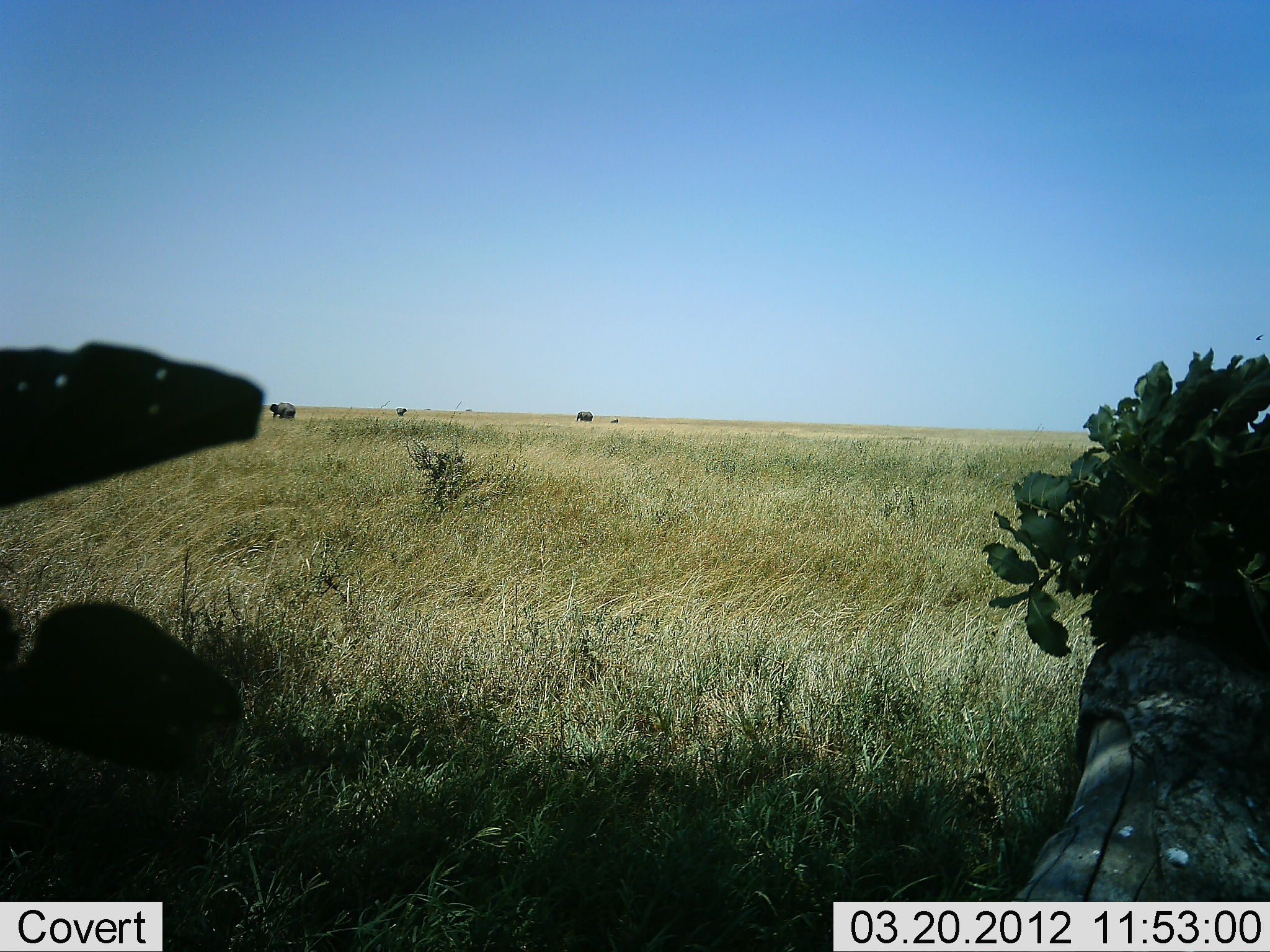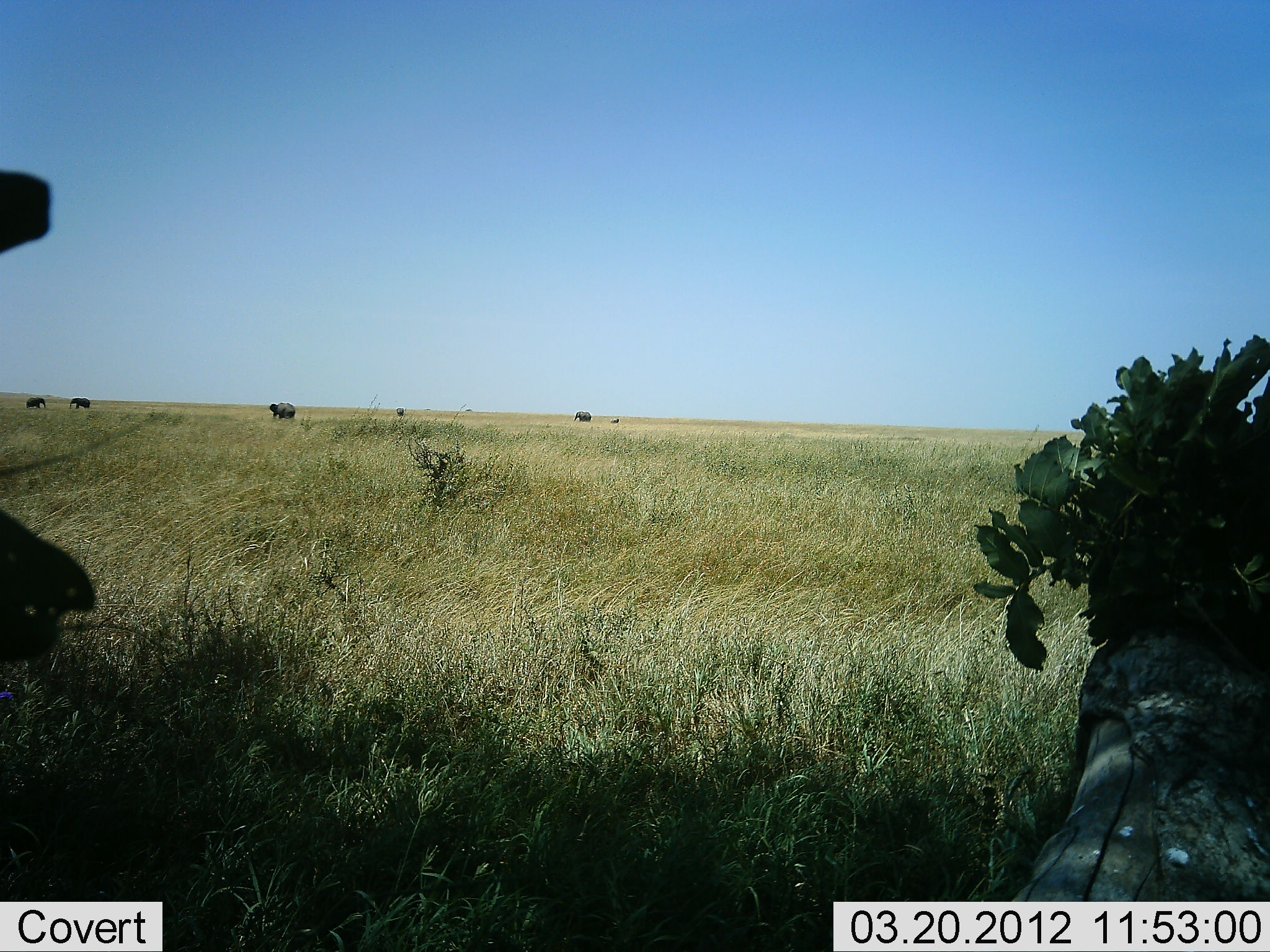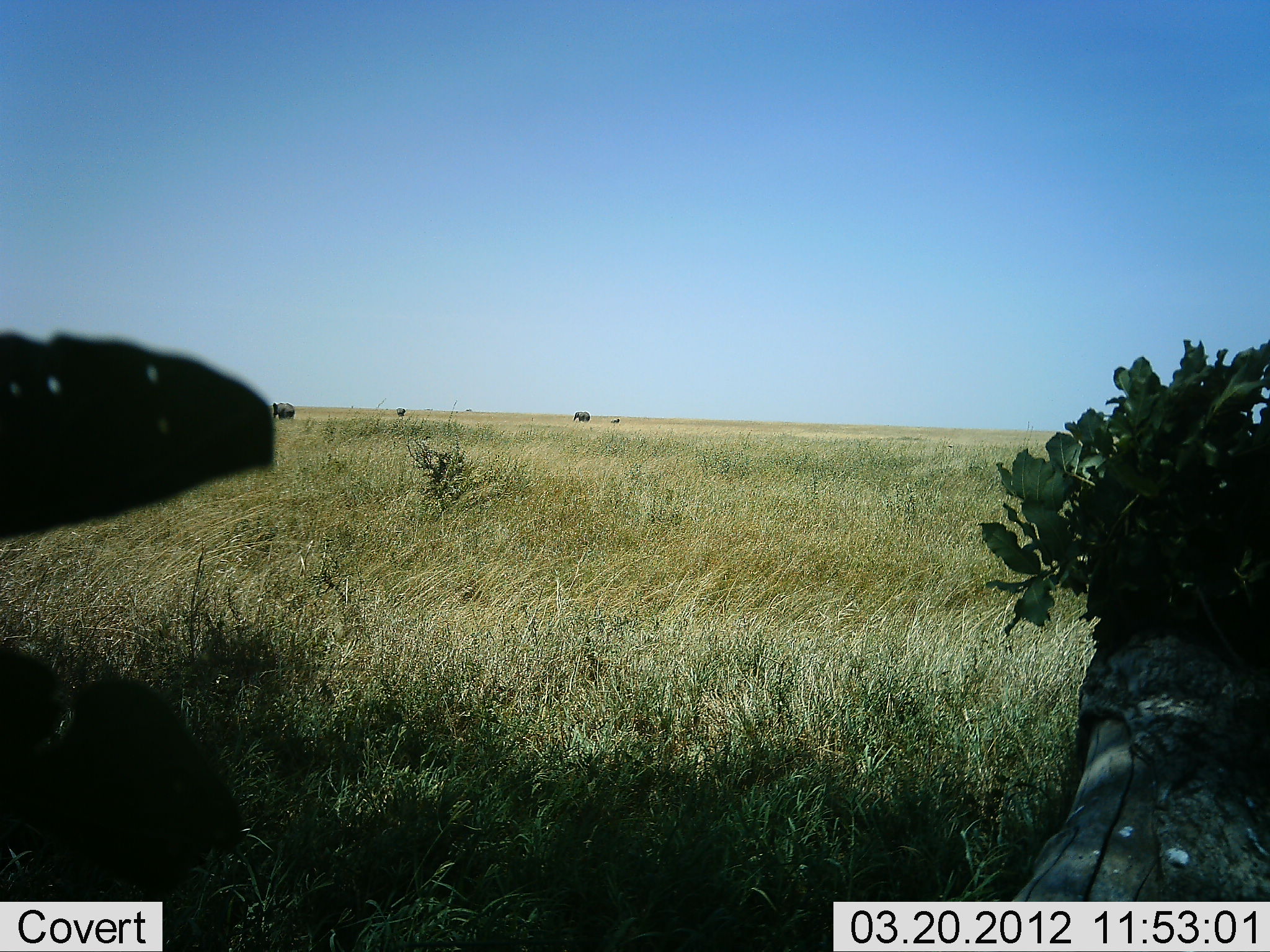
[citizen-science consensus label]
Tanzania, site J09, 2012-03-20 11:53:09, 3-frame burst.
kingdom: Animalia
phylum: Chordata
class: Mammalia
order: Proboscidea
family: Elephantidae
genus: Loxodonta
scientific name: Loxodonta africana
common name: african bush elephant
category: elephant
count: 6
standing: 79%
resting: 0%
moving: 43%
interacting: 0%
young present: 14%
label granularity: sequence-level